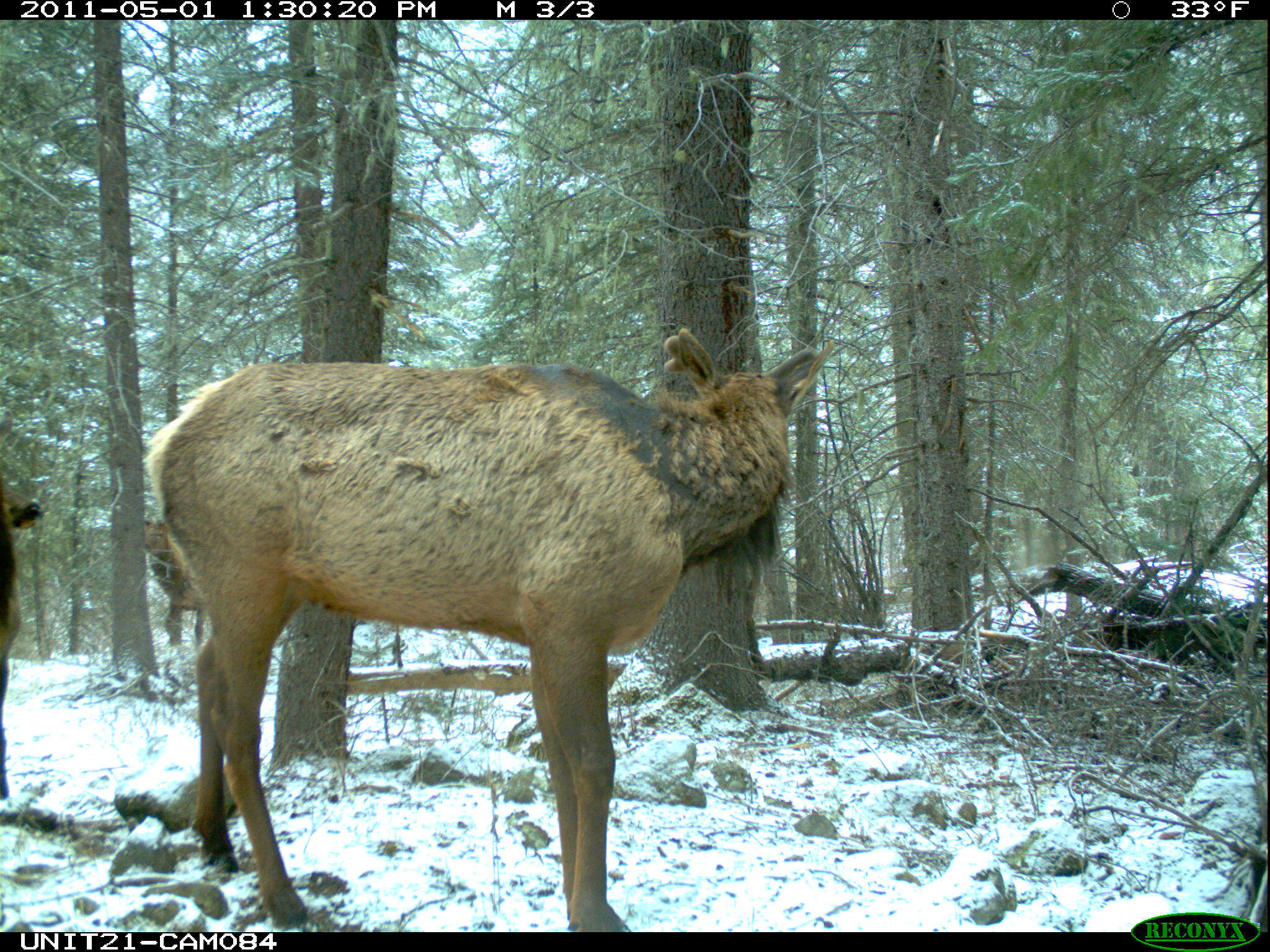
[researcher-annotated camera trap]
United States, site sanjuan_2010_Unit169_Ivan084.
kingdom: Animalia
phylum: Chordata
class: Mammalia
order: Artiodactyla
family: Cervidae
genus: Cervus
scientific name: Cervus elaphus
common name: red deer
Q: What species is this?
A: Cervus elaphus (red deer).